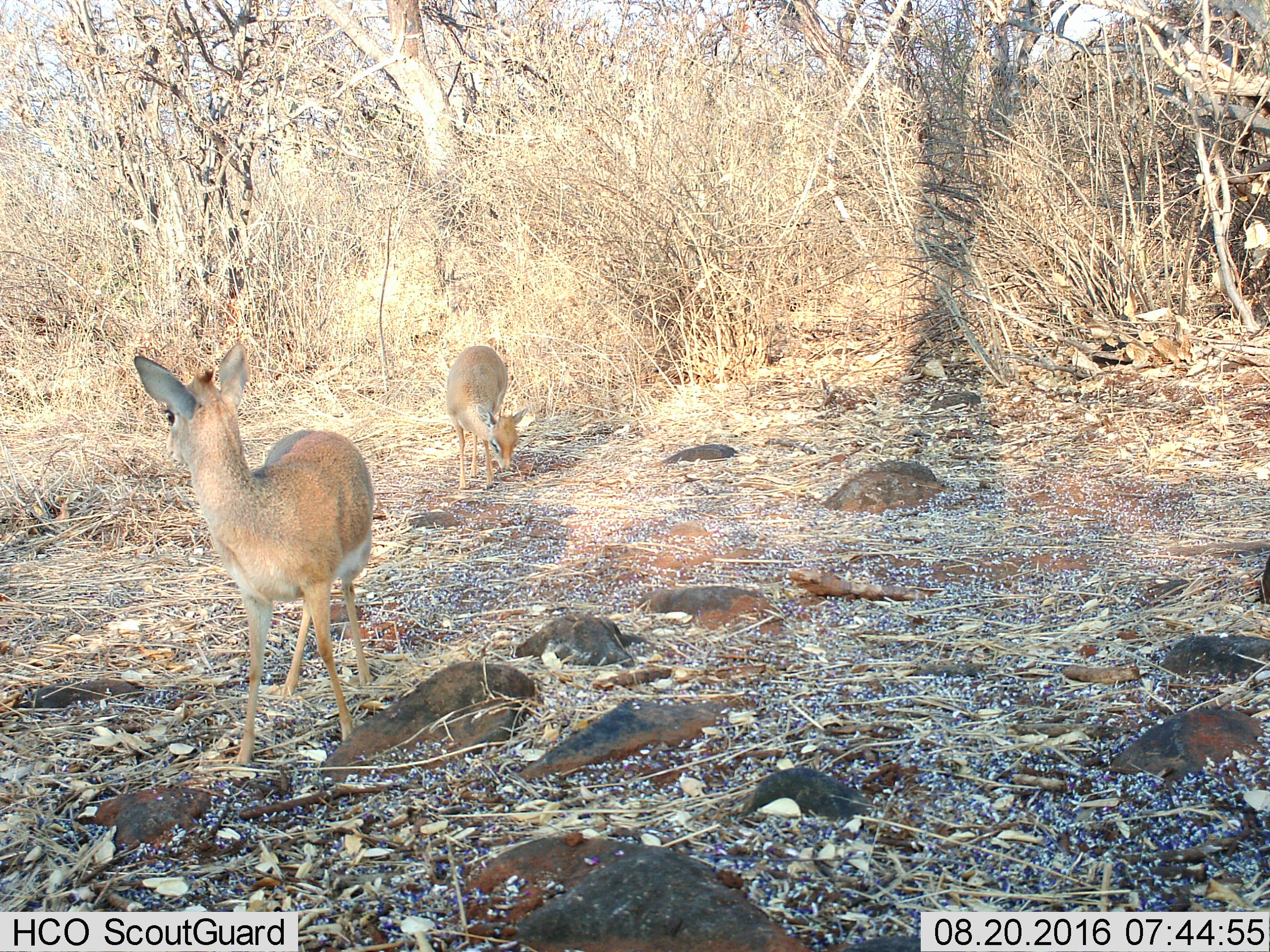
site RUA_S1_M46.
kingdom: Animalia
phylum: Chordata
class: Mammalia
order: Artiodactyla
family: Bovidae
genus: Madoqua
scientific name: Madoqua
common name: dik-dik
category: dikdik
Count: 2.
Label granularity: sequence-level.